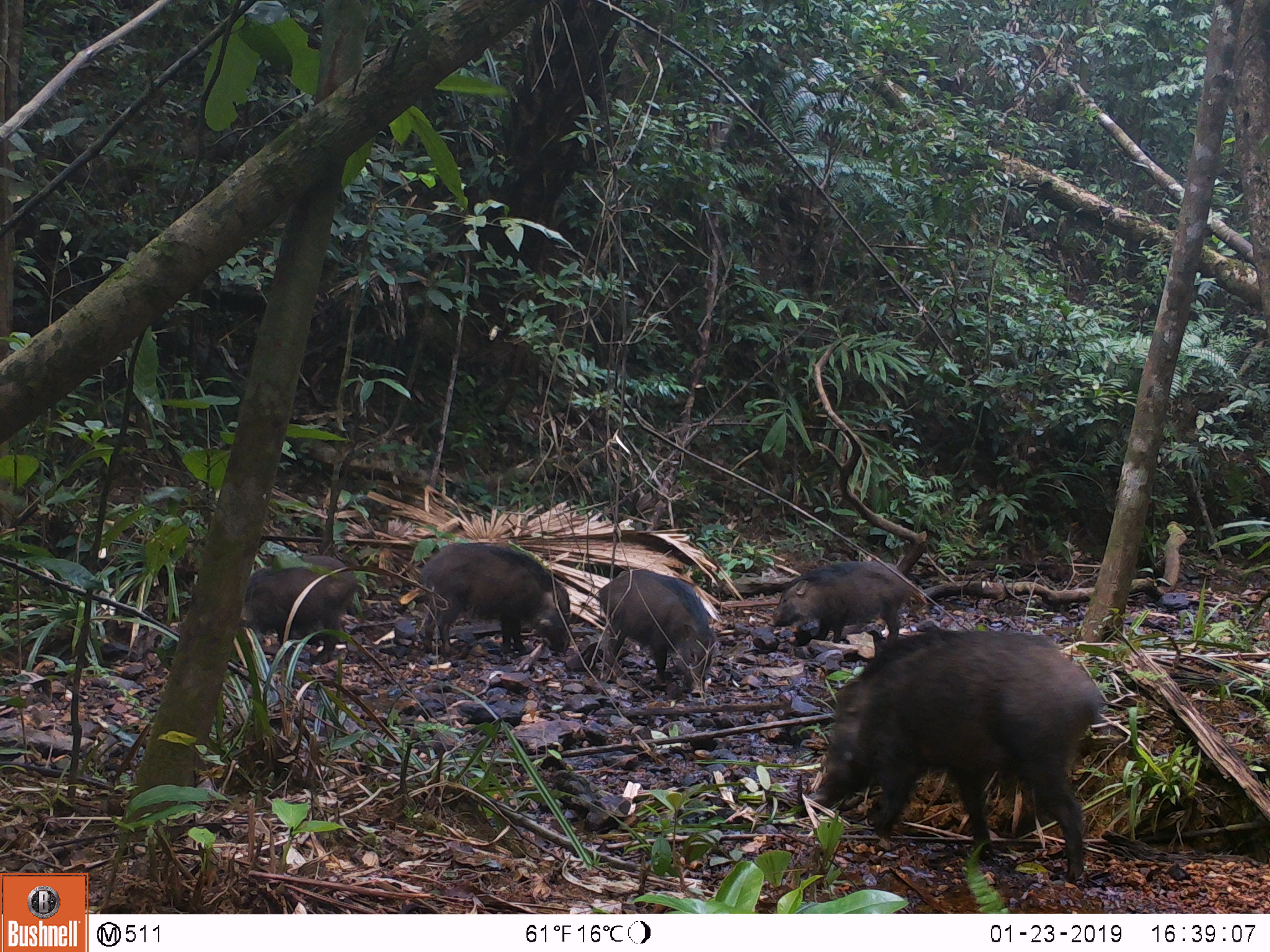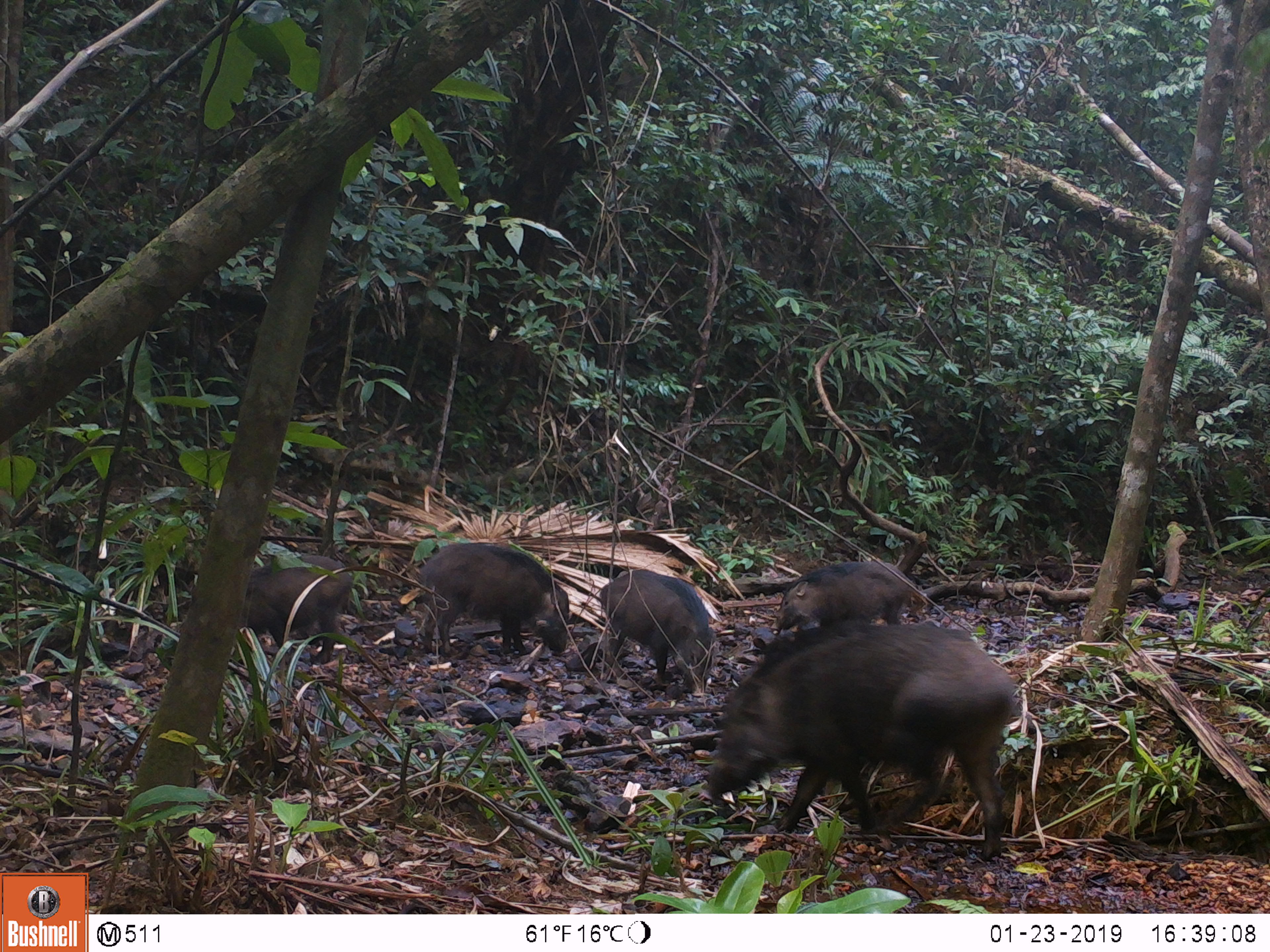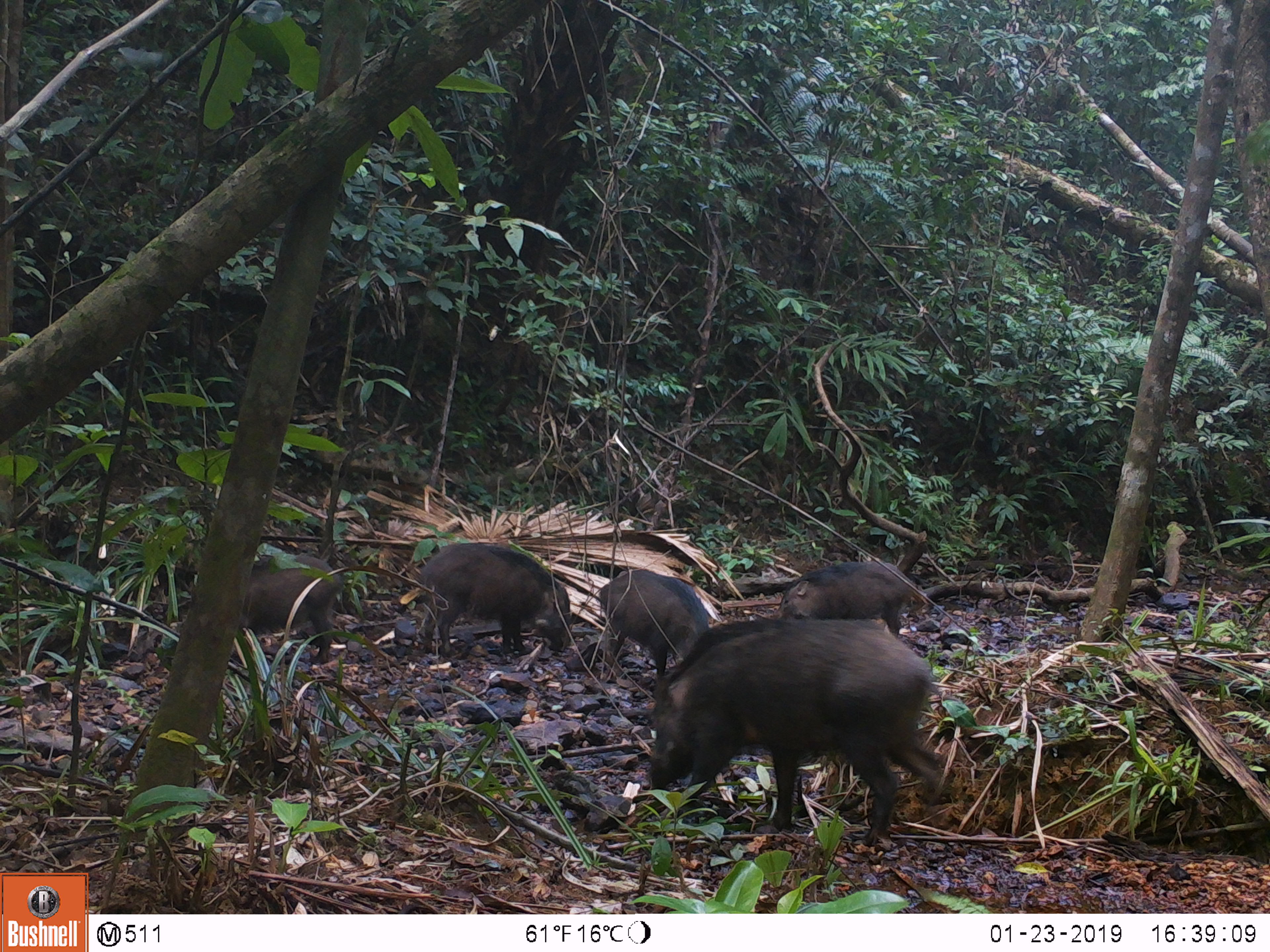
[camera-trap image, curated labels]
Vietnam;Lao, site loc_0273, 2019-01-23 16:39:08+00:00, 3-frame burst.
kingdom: Animalia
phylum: Chordata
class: Mammalia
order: Artiodactyla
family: Suidae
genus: Sus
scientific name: Sus scrofa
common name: eurasian wild pig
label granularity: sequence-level